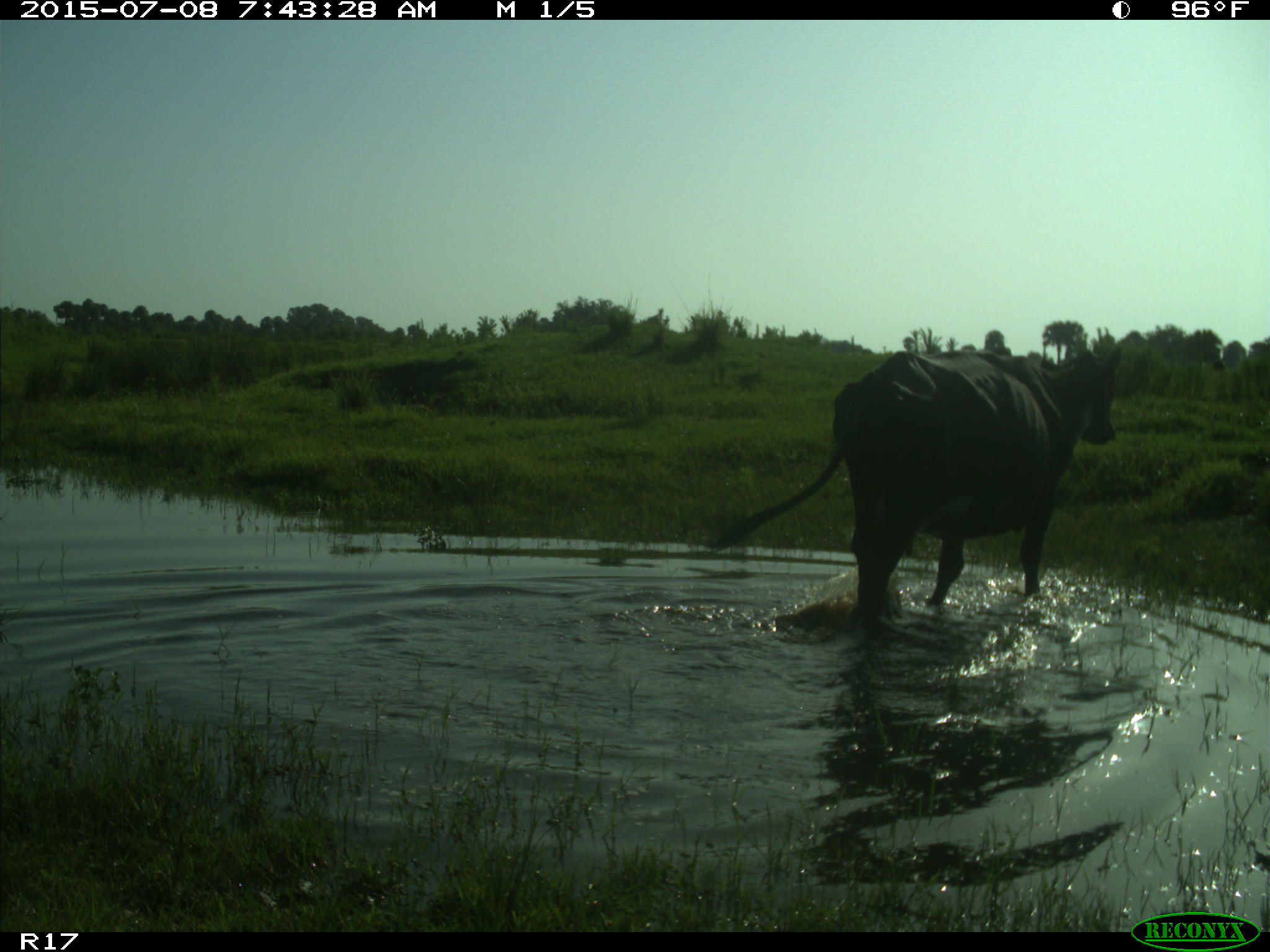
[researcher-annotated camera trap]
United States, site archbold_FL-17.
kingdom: Animalia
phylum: Chordata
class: Mammalia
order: Artiodactyla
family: Bovidae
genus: Bos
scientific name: Bos taurus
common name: domestic cow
Bos taurus (domestic cow).